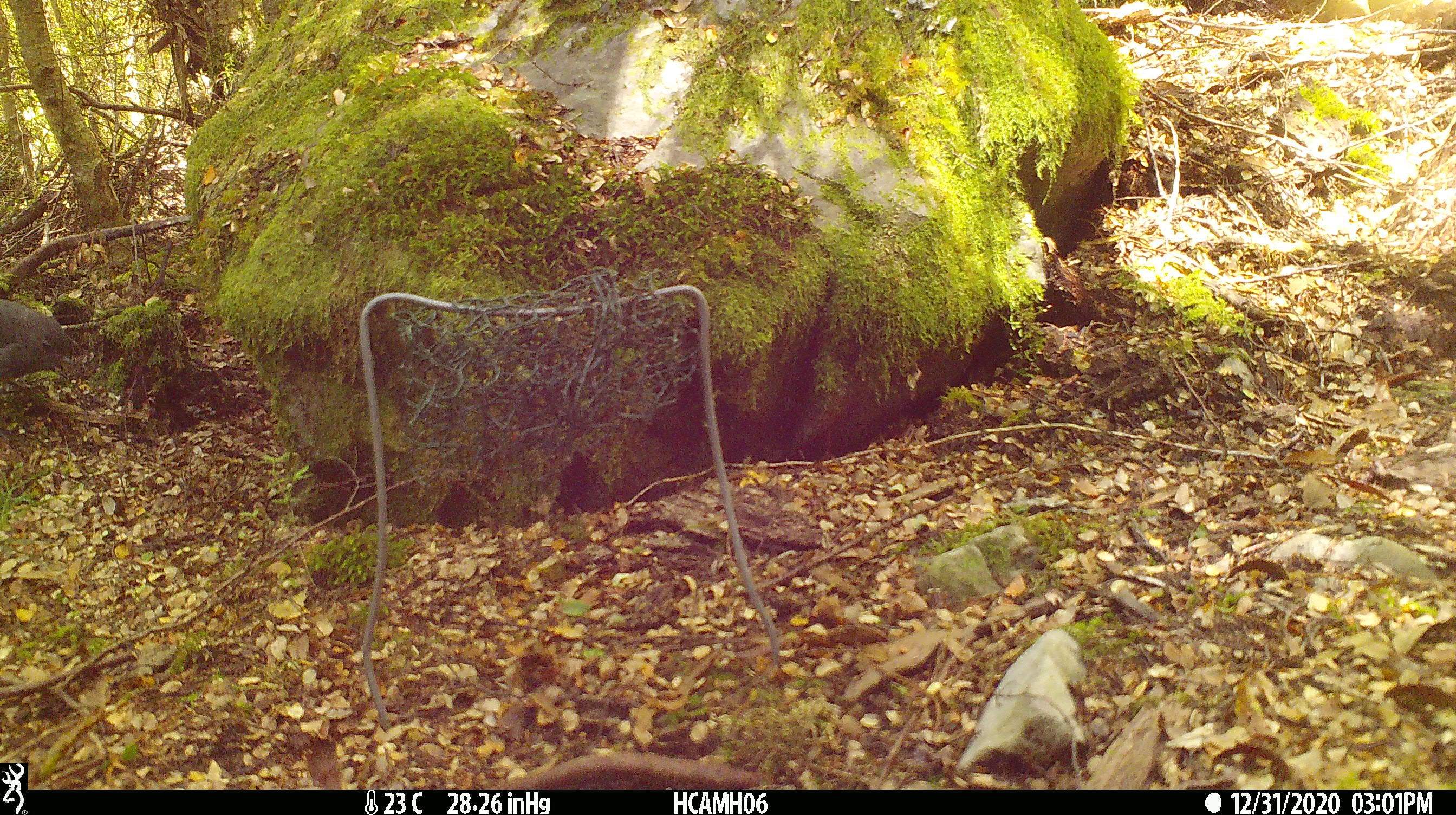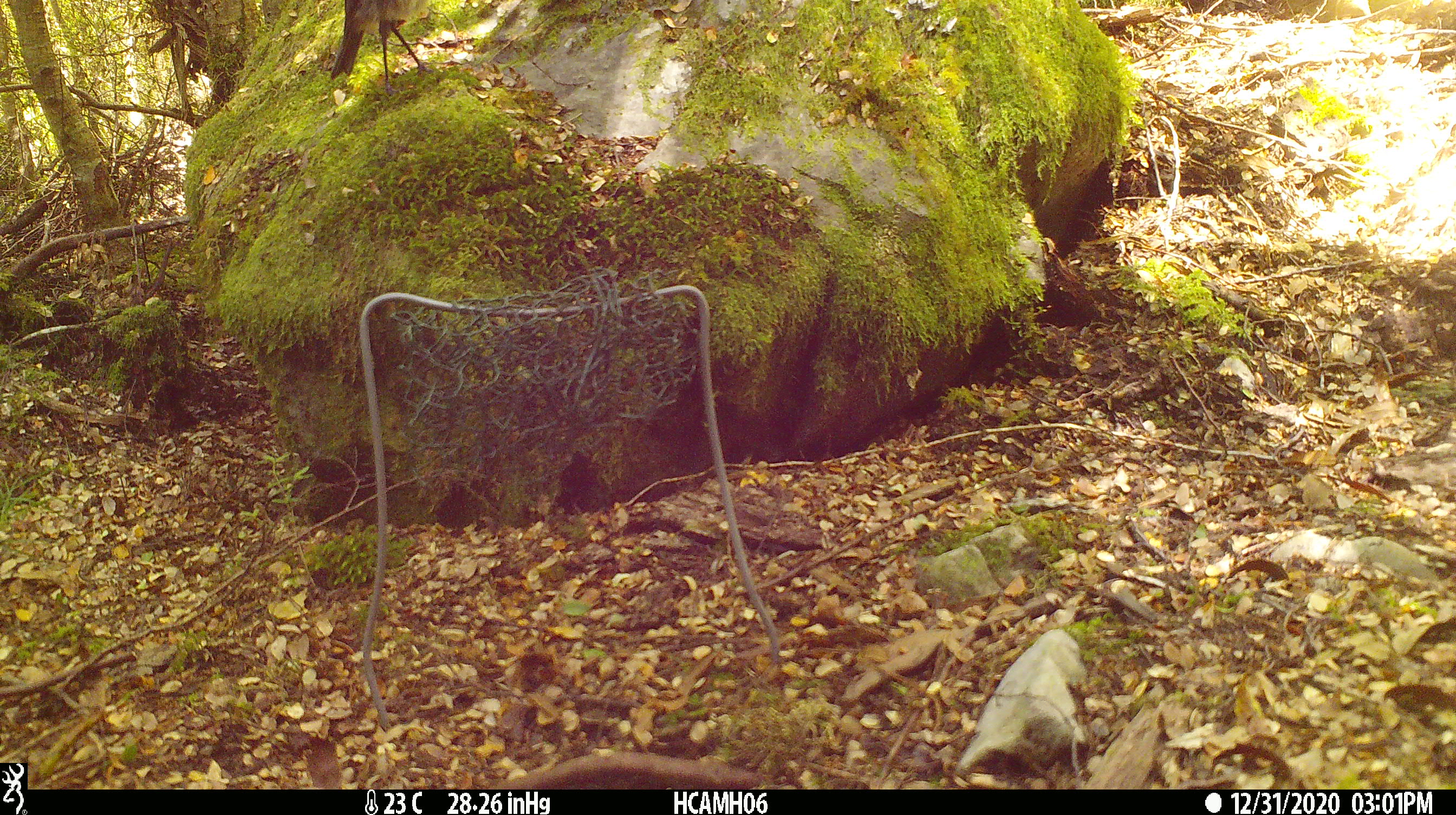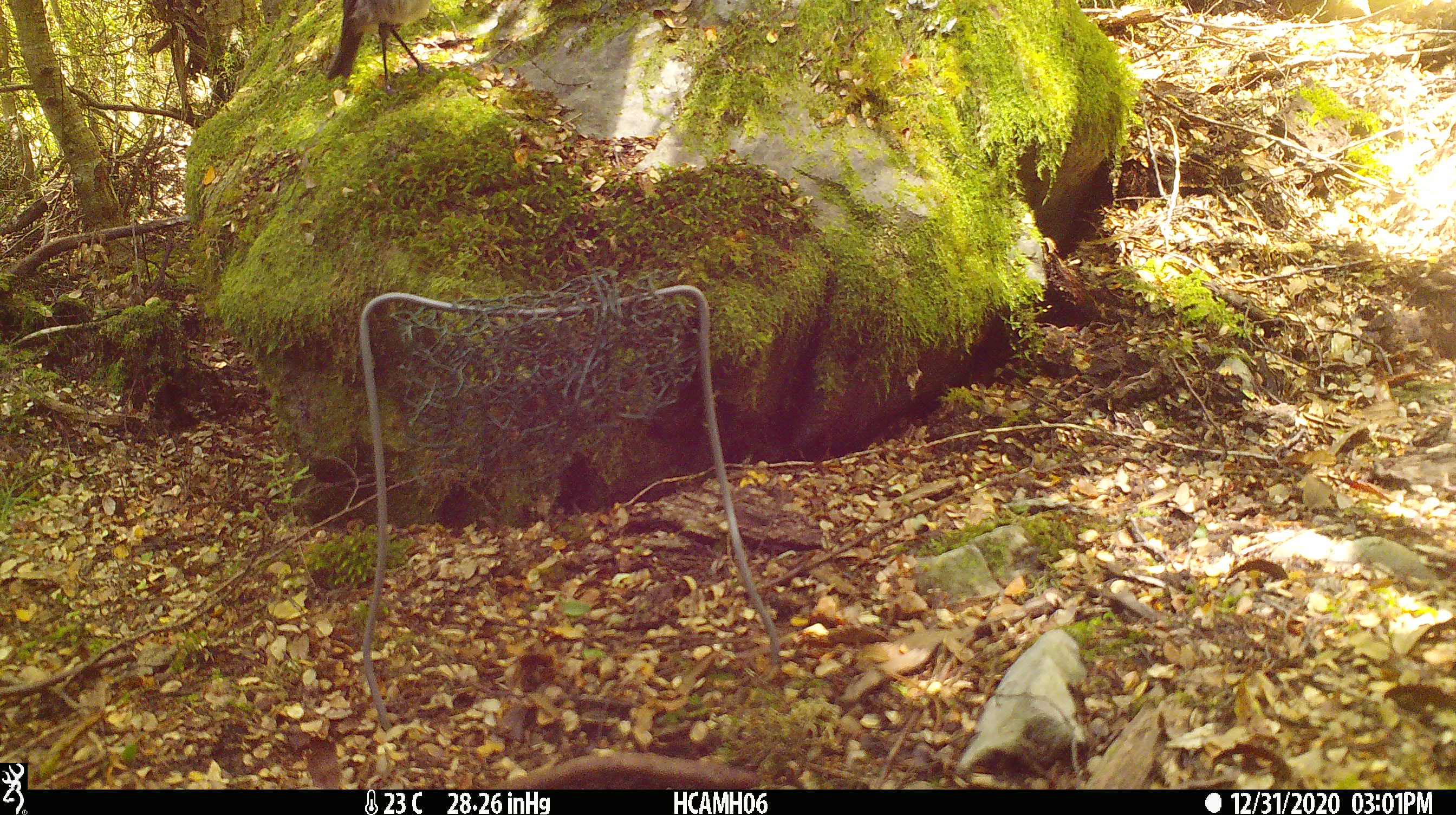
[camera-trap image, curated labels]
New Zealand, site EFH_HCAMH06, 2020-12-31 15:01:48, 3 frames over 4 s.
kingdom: Animalia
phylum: Chordata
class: Aves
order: Passeriformes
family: Petroicidae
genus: Petroica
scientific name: Petroica australis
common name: new zealand robin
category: robin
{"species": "robin (new zealand robin) (Petroica australis)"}